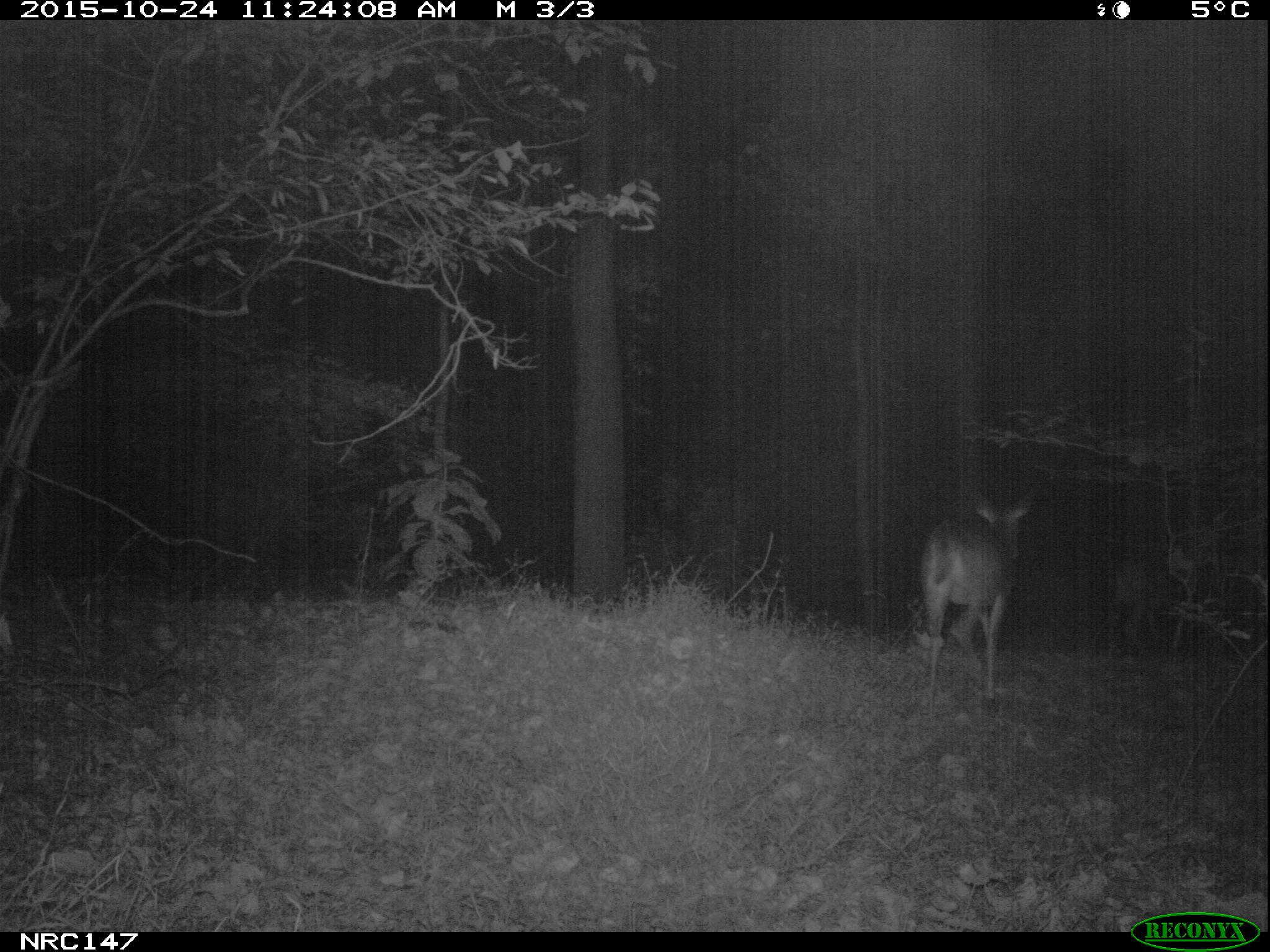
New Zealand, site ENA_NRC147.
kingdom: Animalia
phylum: Chordata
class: Mammalia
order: Artiodactyla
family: Cervidae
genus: Odocoileus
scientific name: Odocoileus virginianus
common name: white-tailed deer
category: white tailed deer